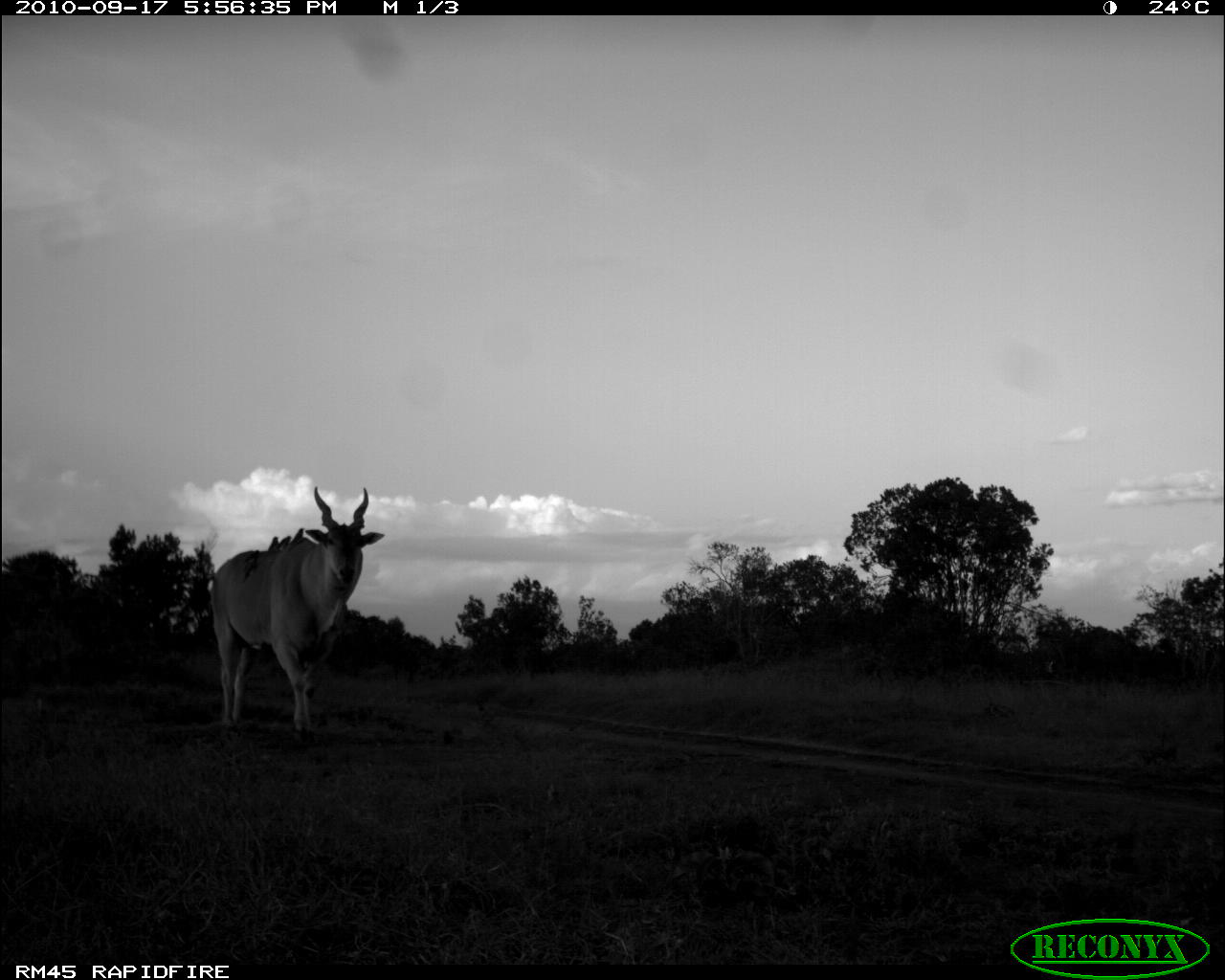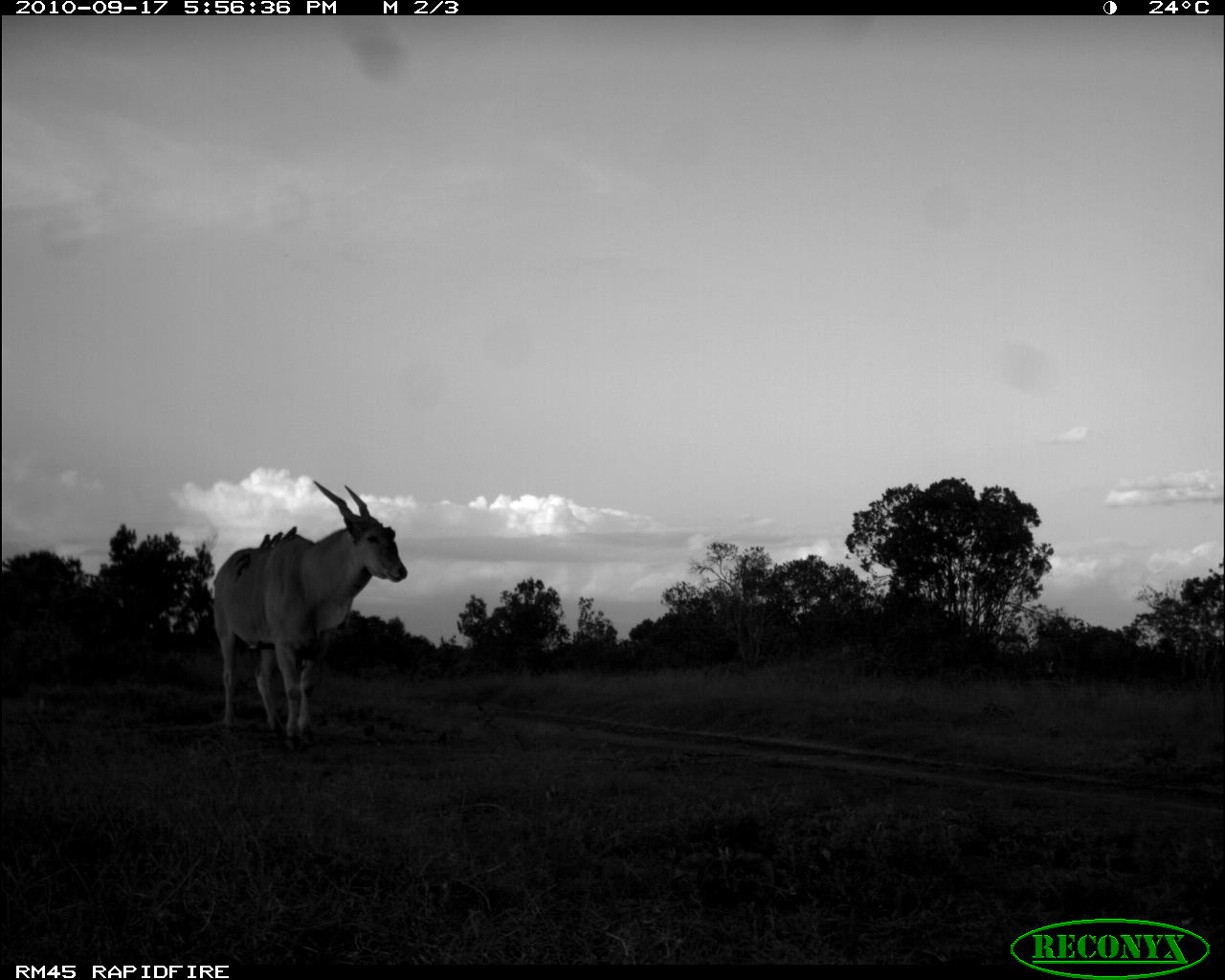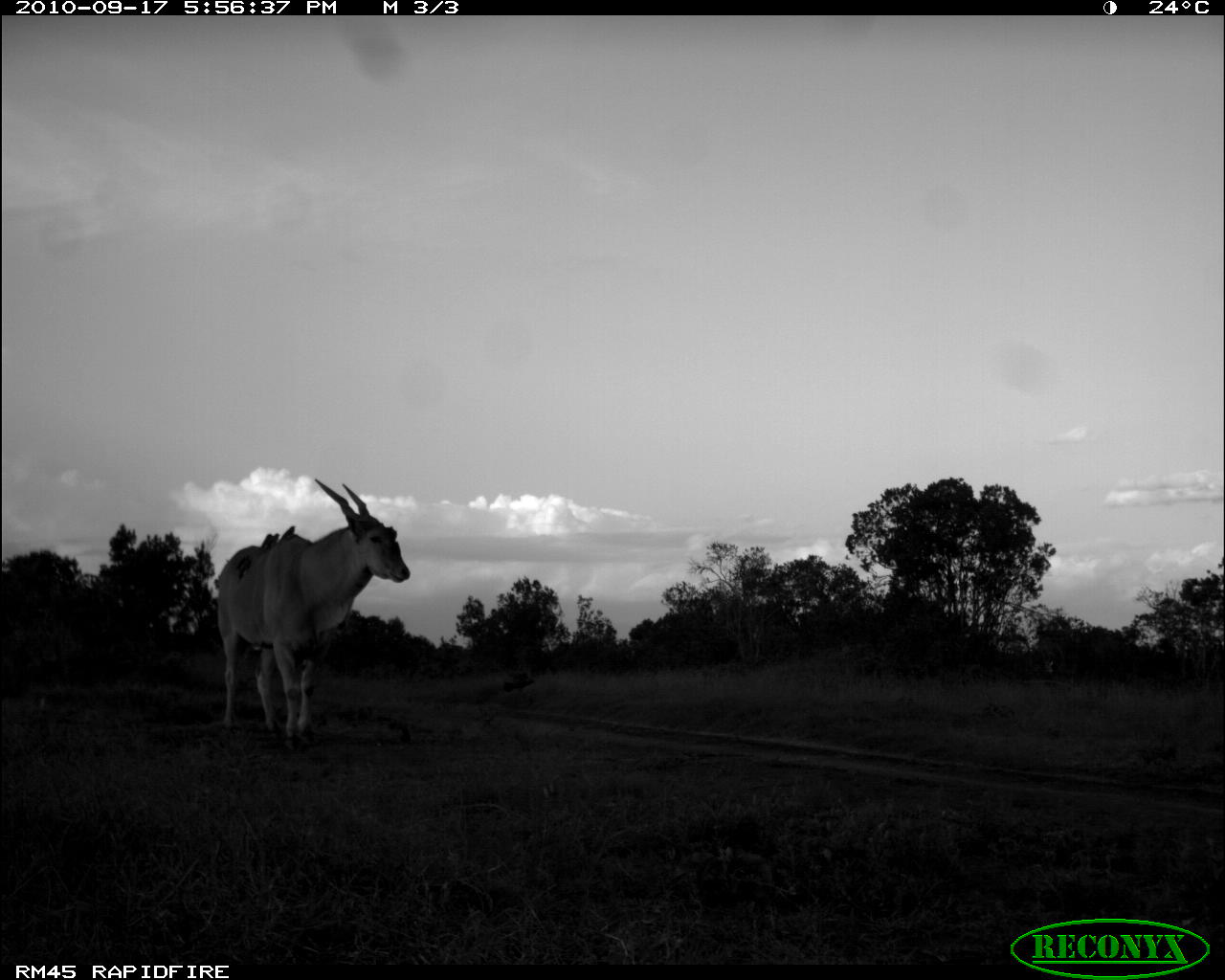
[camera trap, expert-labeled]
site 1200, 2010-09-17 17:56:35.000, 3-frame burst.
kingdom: Animalia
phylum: Chordata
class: Mammalia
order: Artiodactyla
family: Bovidae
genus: Tragelaphus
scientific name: Tragelaphus oryx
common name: eland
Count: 1.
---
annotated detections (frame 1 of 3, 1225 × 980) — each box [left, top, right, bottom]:
tragelaphus oryx: [205, 485, 384, 737]; [244, 550, 258, 578]; [291, 528, 304, 545]; [279, 536, 292, 550]; [268, 537, 278, 552]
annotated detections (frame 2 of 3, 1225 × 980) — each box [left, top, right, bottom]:
tragelaphus oryx: [212, 480, 408, 755]; [283, 526, 297, 543]; [259, 534, 270, 551]; [272, 532, 283, 548]; [235, 552, 251, 562]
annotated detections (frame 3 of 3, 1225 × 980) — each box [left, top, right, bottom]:
tragelaphus oryx: [215, 477, 410, 748]; [353, 516, 377, 531]; [236, 555, 250, 577]; [260, 534, 271, 551]; [386, 526, 397, 542]; [282, 526, 296, 538]; [272, 534, 279, 548]